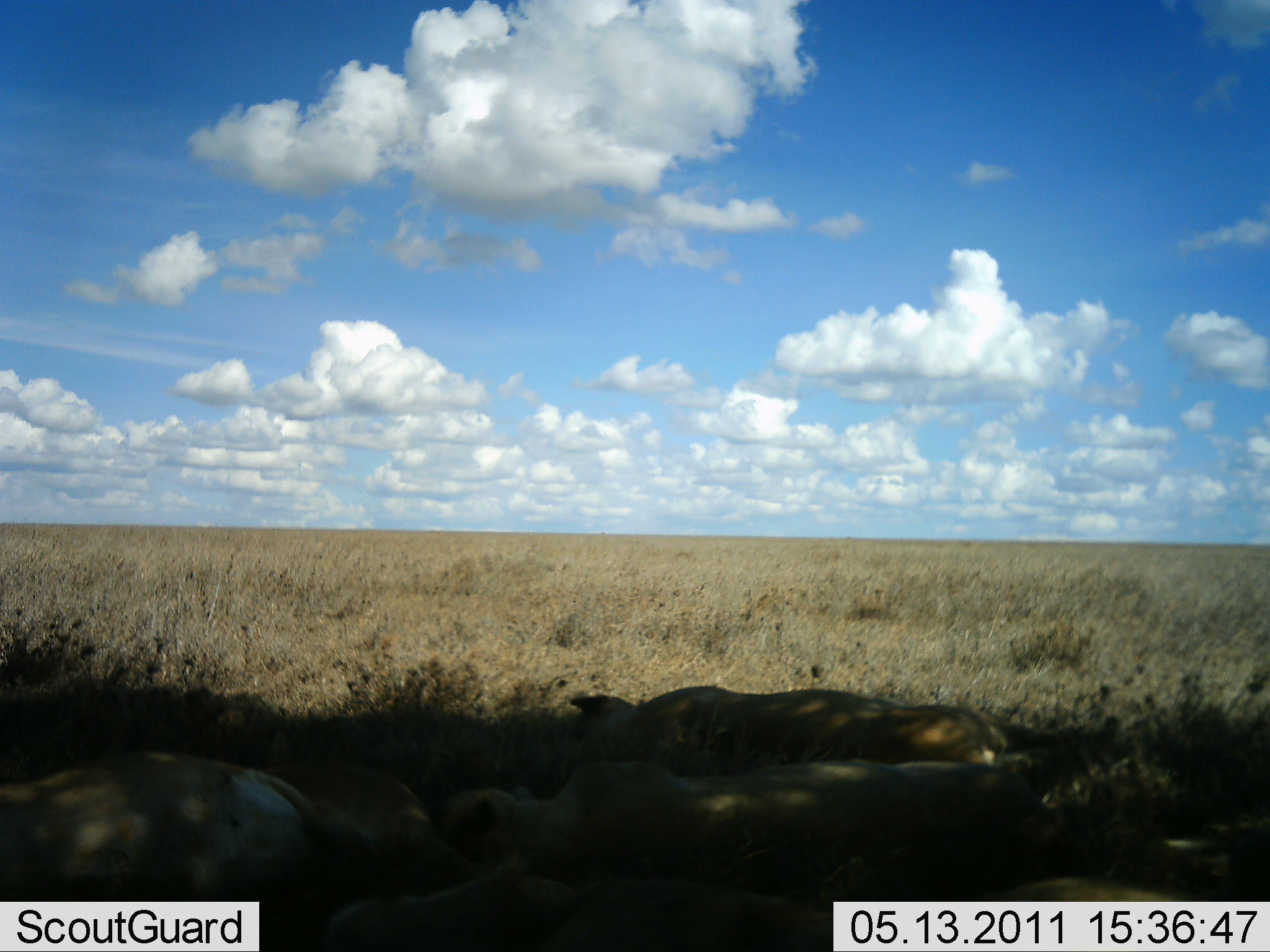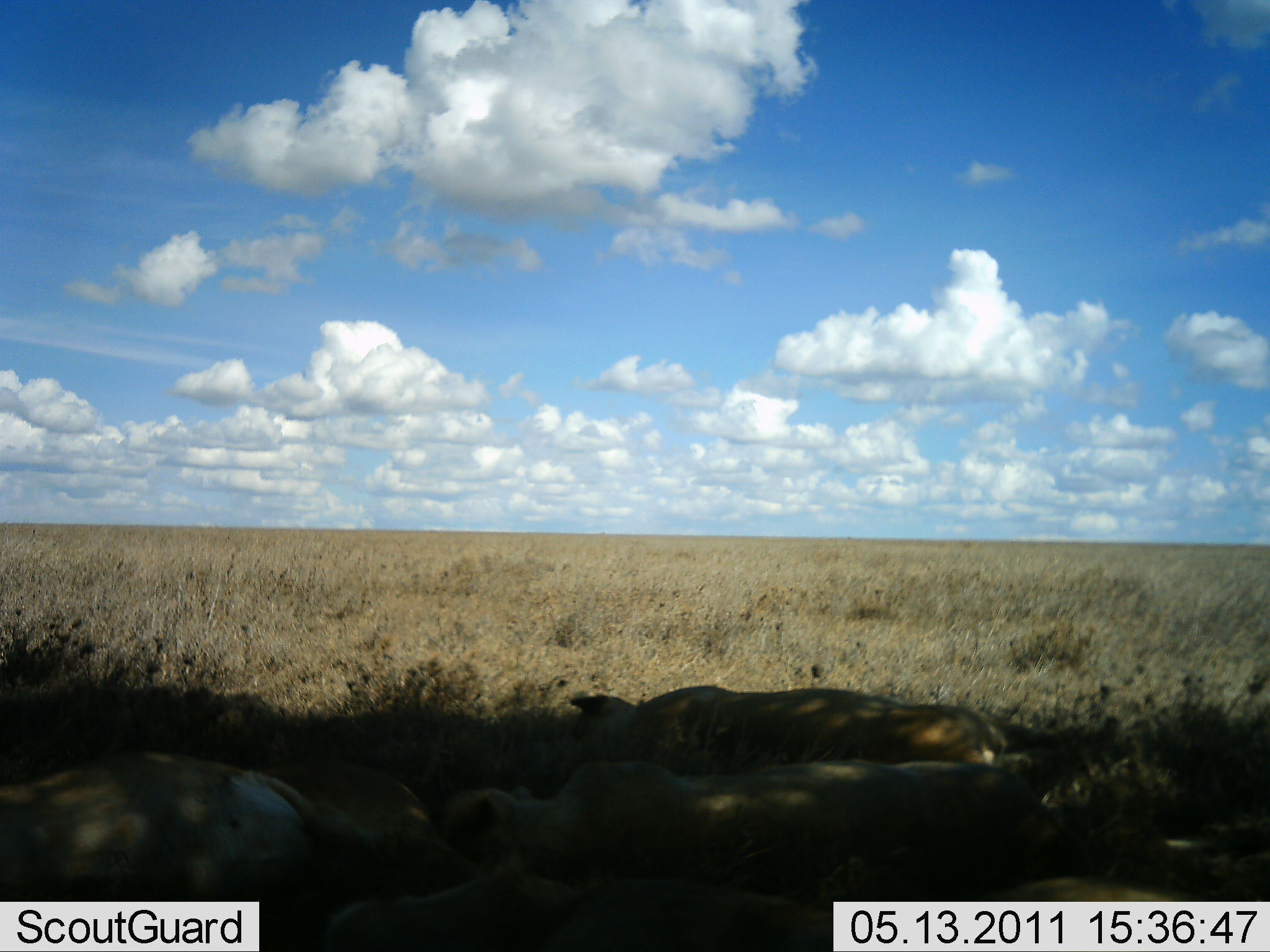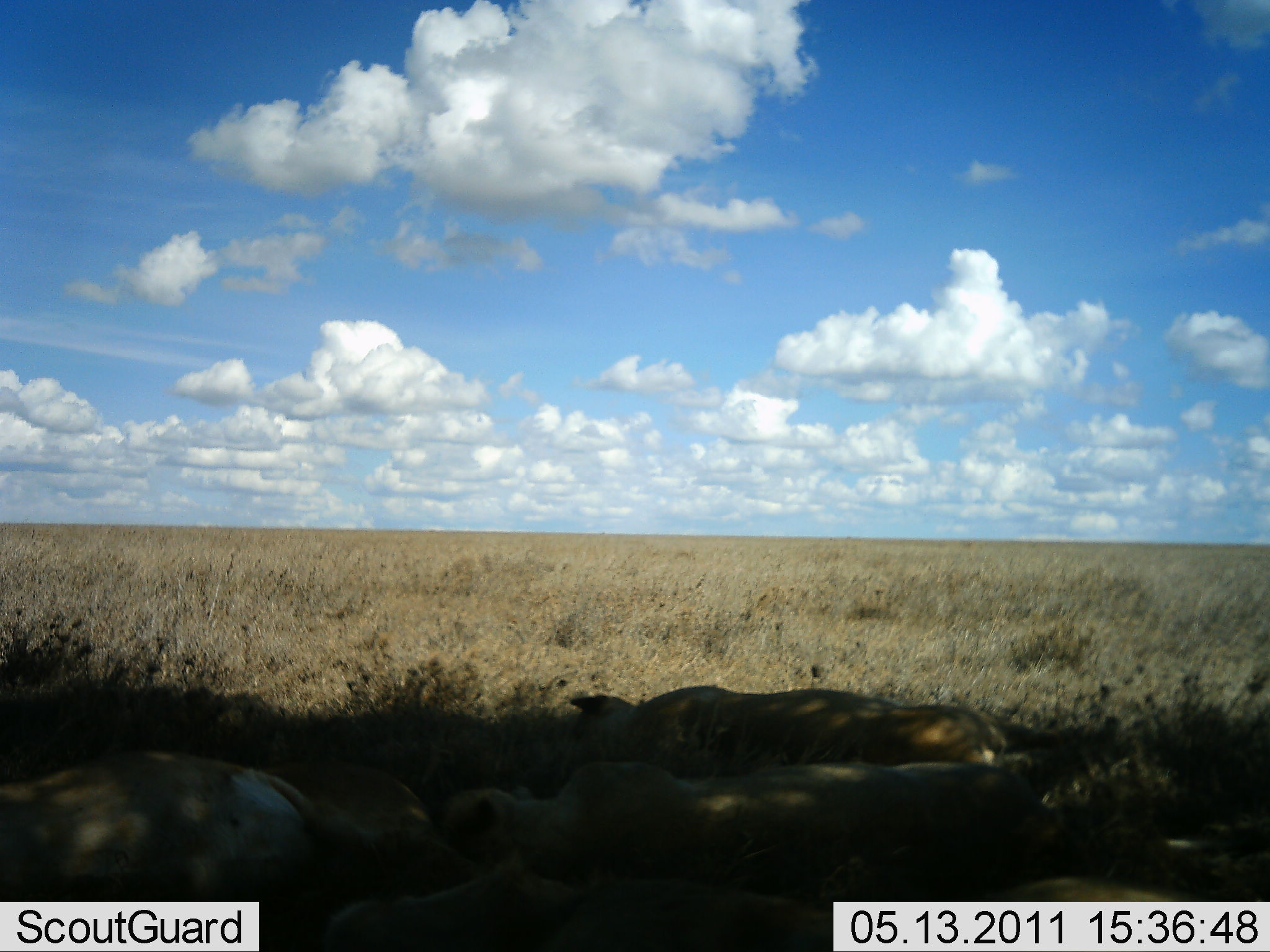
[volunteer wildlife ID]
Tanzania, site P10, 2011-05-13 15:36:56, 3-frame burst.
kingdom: Animalia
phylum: Chordata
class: Mammalia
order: Carnivora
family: Felidae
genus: Panthera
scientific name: Panthera leo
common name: lion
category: lionfemale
Lionfemale (lion) (Panthera leo), count 3. Behavior (volunteer vote fractions): standing 0%, resting 100%, moving 0%, interacting 0%. Young present (vote fraction): 0%. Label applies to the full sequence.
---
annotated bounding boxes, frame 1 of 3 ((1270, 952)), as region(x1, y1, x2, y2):
animal: region(444, 760, 1247, 888); region(0, 757, 499, 949); region(314, 890, 1270, 952); region(562, 685, 1120, 787)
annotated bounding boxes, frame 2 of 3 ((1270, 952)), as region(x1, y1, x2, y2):
animal: region(433, 746, 1208, 891); region(0, 738, 522, 917); region(316, 870, 1270, 951); region(558, 687, 1231, 790)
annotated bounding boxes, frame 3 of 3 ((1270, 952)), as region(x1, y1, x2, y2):
animal: region(1, 749, 496, 952); region(434, 769, 1268, 883); region(313, 880, 1270, 952); region(565, 687, 1123, 793)